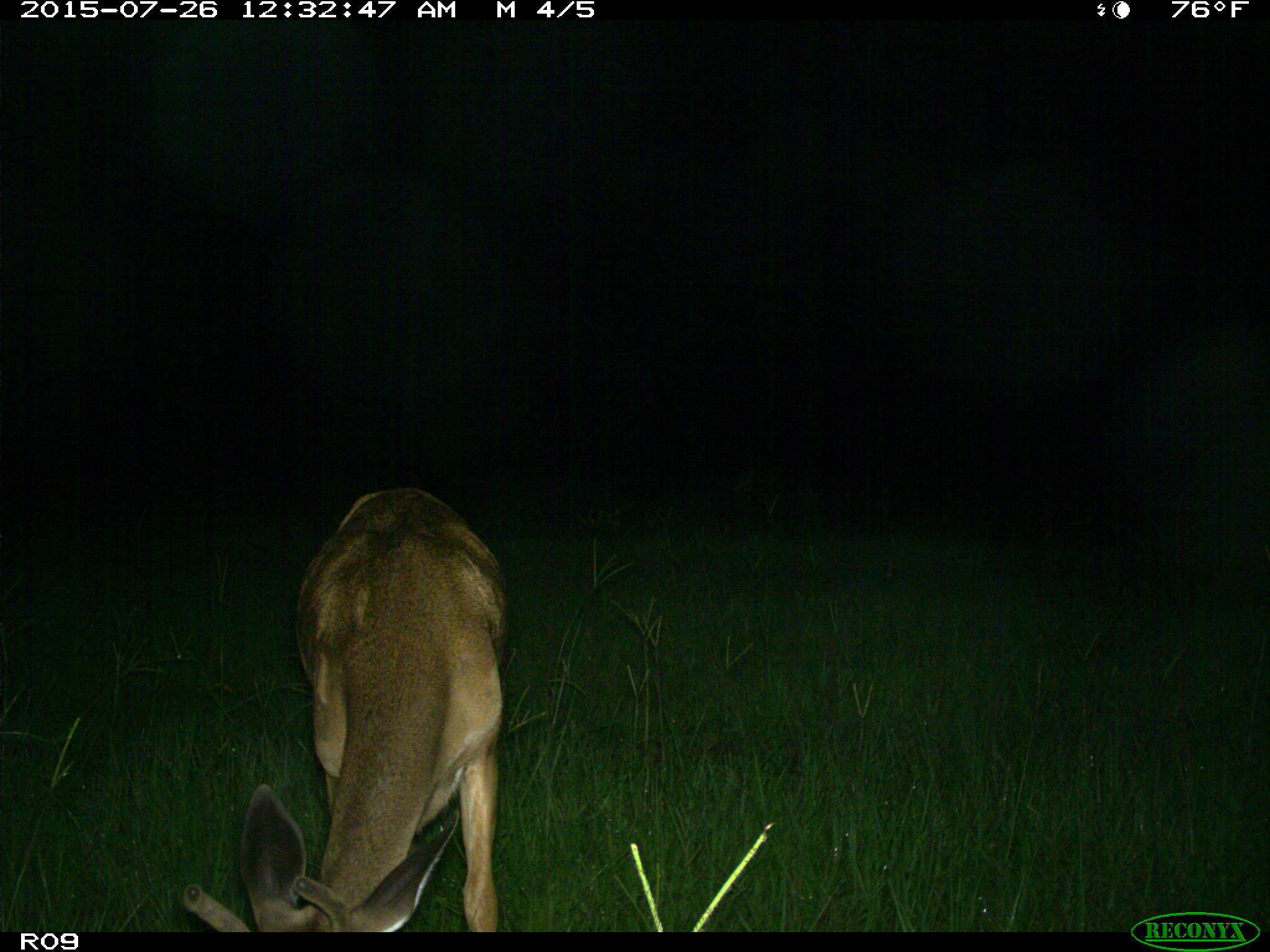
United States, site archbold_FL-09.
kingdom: Animalia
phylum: Chordata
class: Mammalia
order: Artiodactyla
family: Cervidae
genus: Odocoileus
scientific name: Odocoileus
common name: deer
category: unidentified deer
Unidentified deer (deer) (Odocoileus).